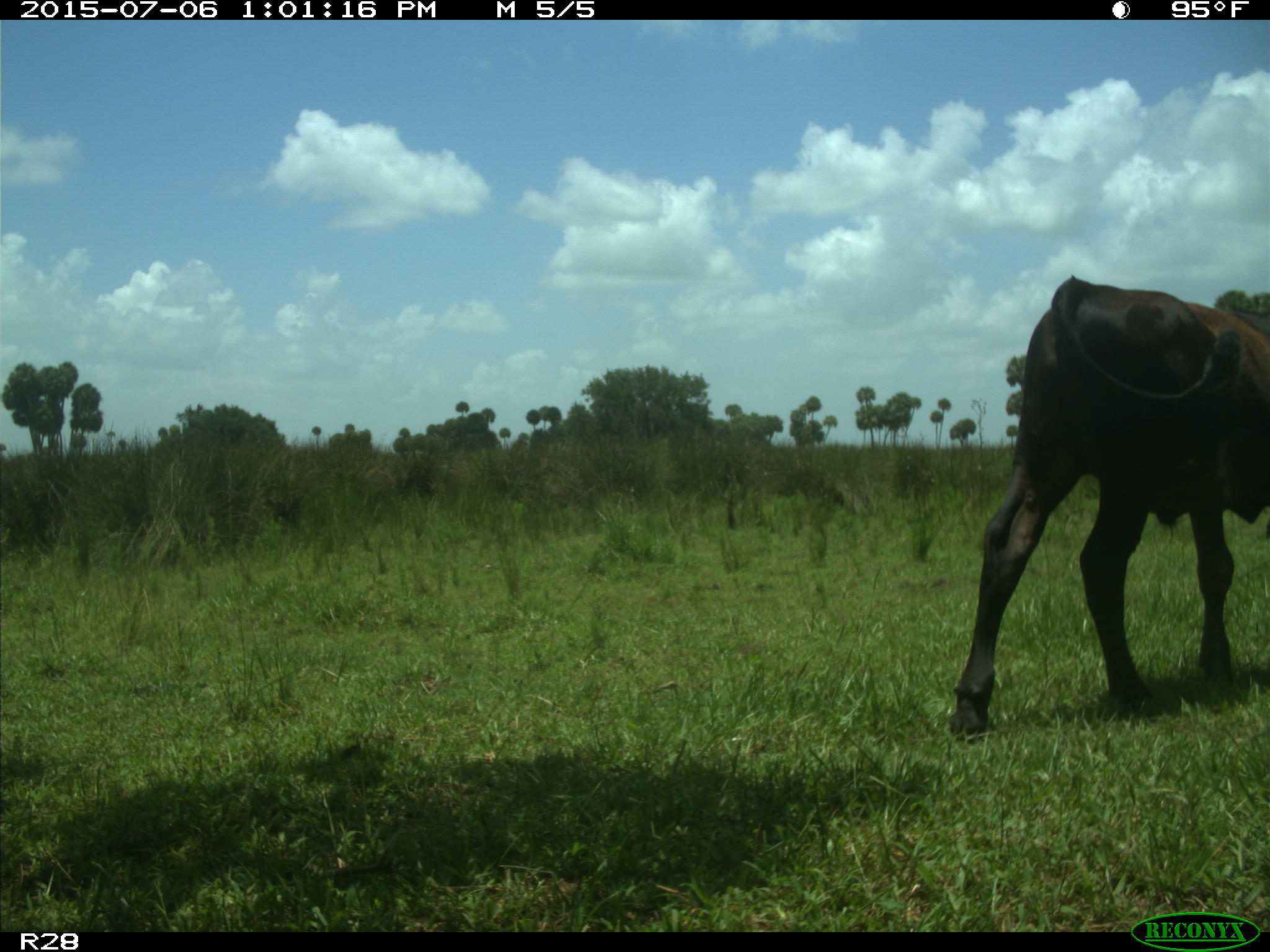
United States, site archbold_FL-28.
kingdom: Animalia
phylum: Chordata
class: Mammalia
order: Artiodactyla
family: Bovidae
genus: Bos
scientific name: Bos taurus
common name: domestic cow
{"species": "Bos taurus (domestic cow)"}